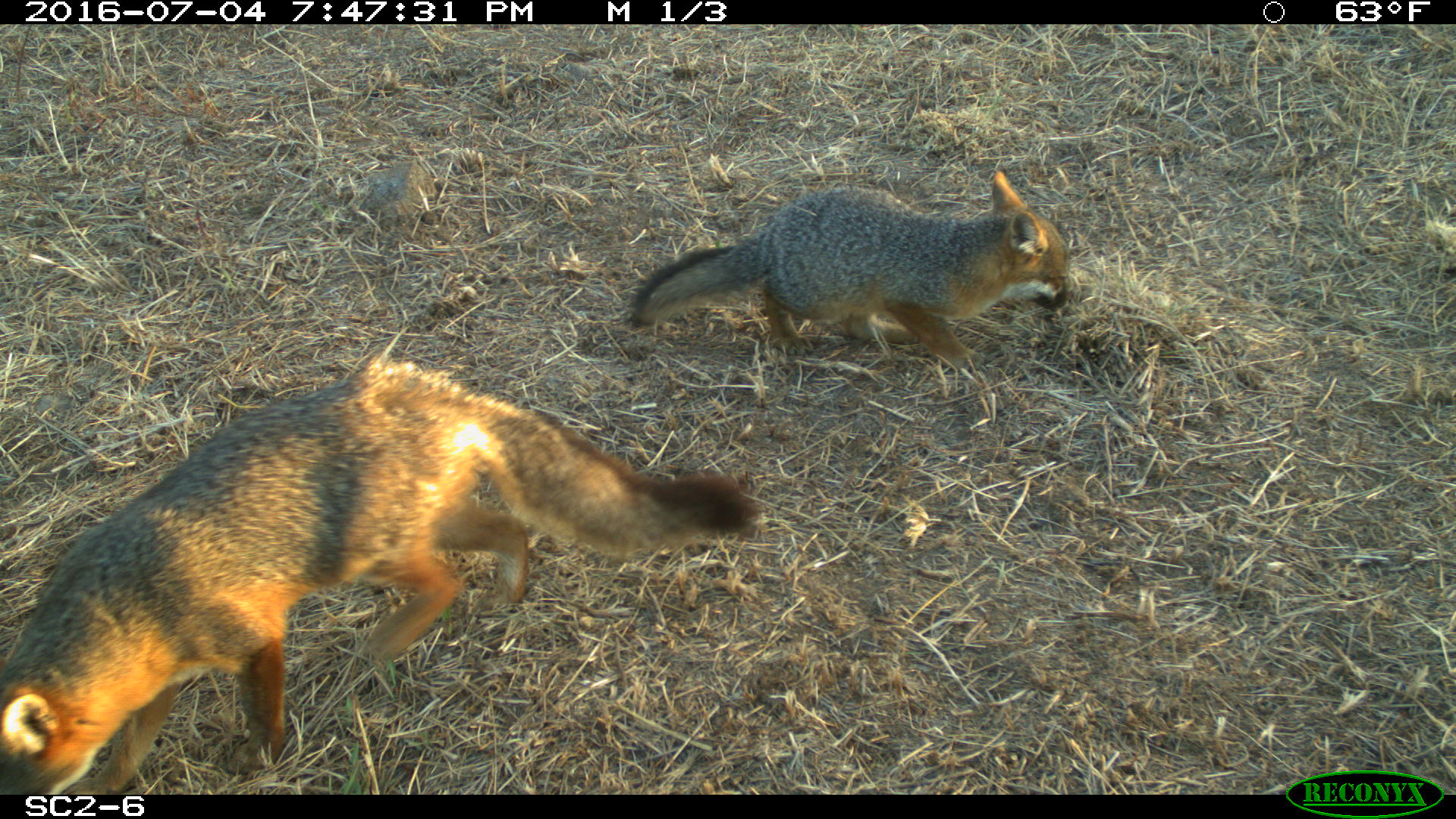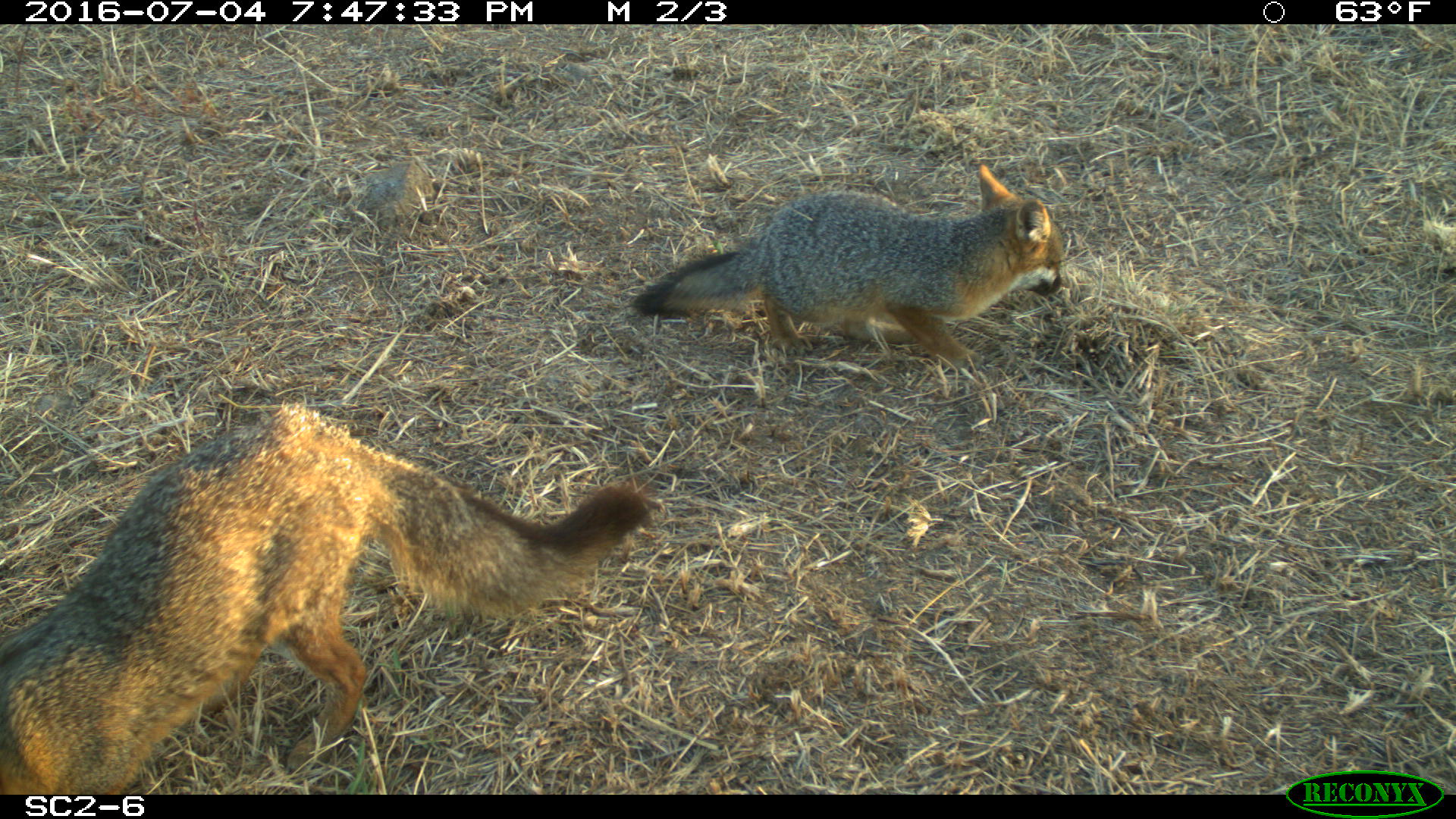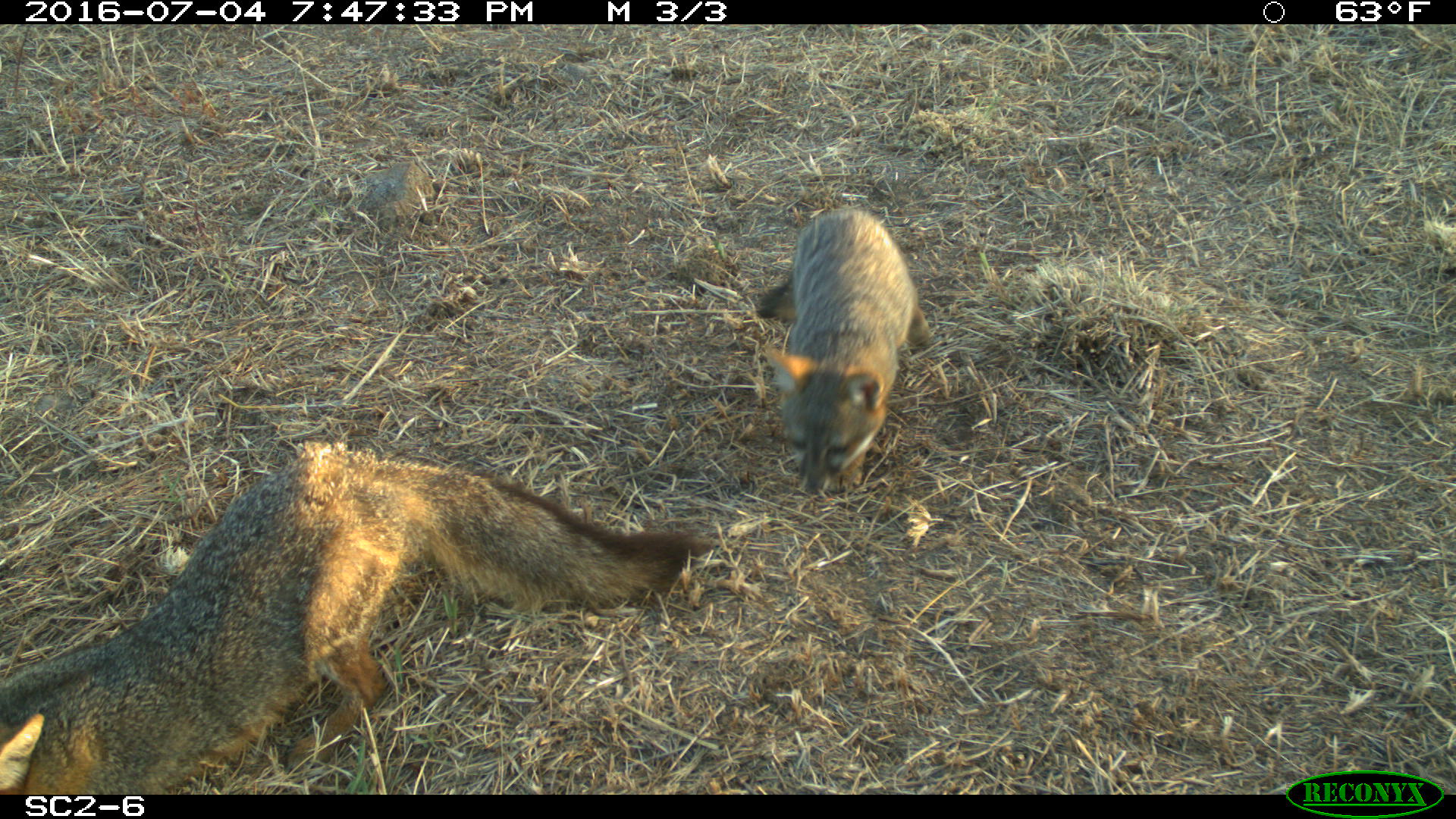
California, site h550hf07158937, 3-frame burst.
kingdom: Animalia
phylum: Chordata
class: Mammalia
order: Carnivora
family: Canidae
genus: Urocyon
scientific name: Urocyon littoralis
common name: island fox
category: fox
Fox (island fox) (Urocyon littoralis).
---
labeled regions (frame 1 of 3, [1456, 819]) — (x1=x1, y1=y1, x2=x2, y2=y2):
fox: (x1=0, y1=356, x2=763, y2=792); (x1=629, y1=166, x2=1071, y2=368)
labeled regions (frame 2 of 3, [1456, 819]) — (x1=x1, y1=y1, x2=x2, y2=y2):
fox: (x1=0, y1=398, x2=658, y2=794); (x1=632, y1=162, x2=1065, y2=375)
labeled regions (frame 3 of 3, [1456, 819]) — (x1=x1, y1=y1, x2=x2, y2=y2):
fox: (x1=0, y1=441, x2=711, y2=793); (x1=755, y1=205, x2=932, y2=496)